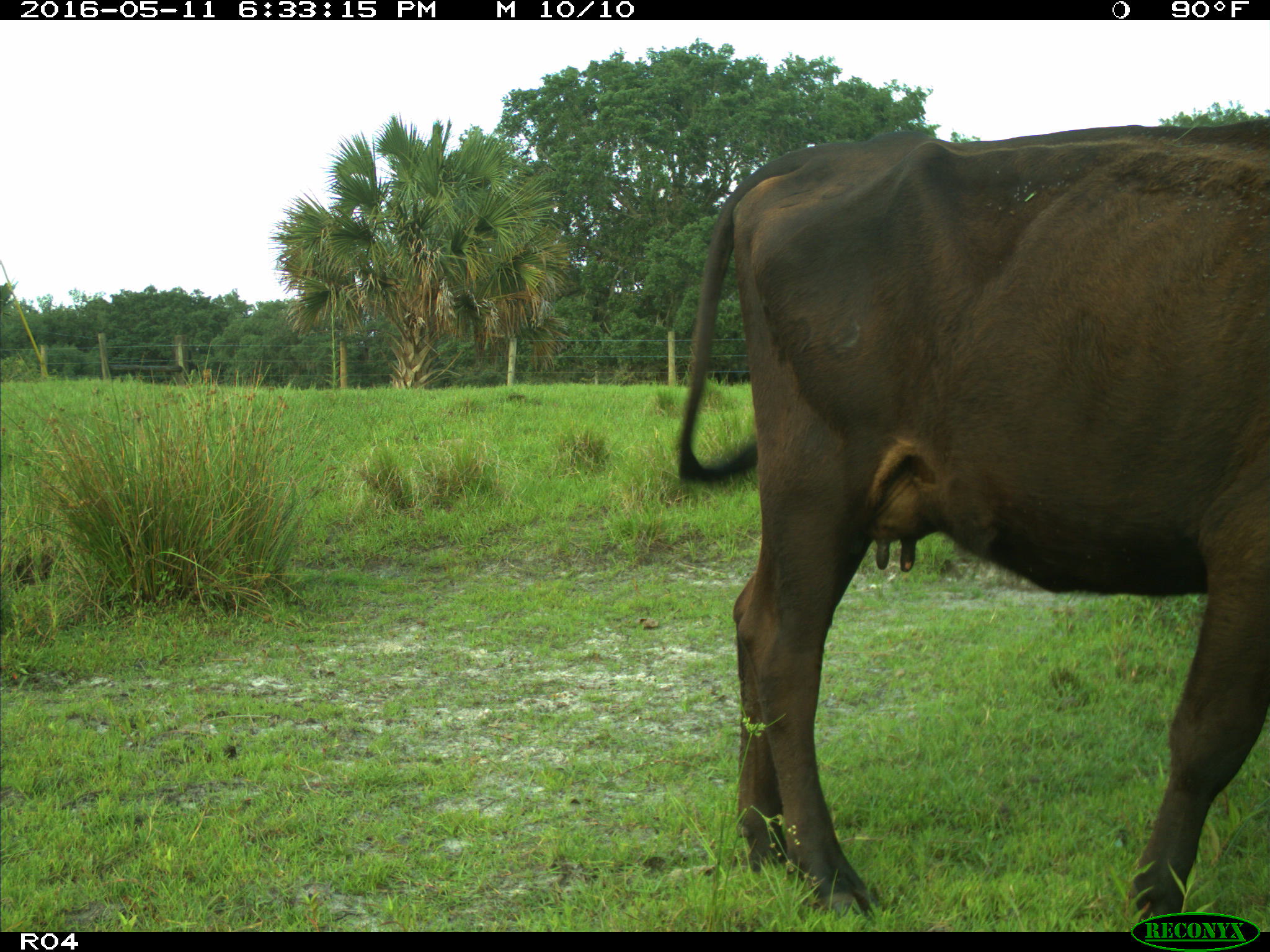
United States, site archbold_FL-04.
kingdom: Animalia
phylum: Chordata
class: Mammalia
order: Artiodactyla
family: Bovidae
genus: Bos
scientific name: Bos taurus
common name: domestic cow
Bos taurus (domestic cow).